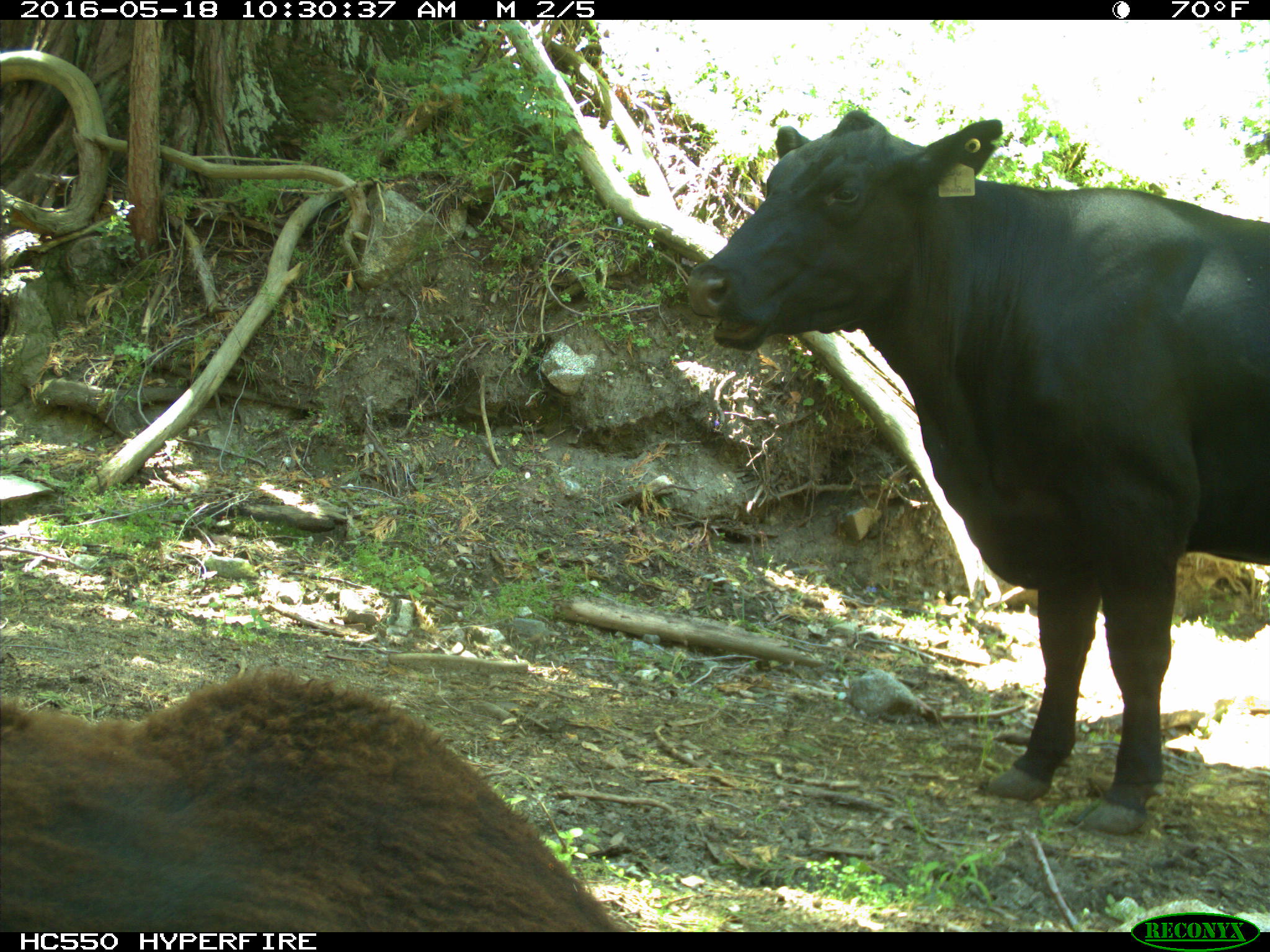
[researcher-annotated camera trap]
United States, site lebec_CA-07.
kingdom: Animalia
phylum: Chordata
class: Mammalia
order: Artiodactyla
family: Bovidae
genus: Bos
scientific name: Bos taurus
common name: domestic cow